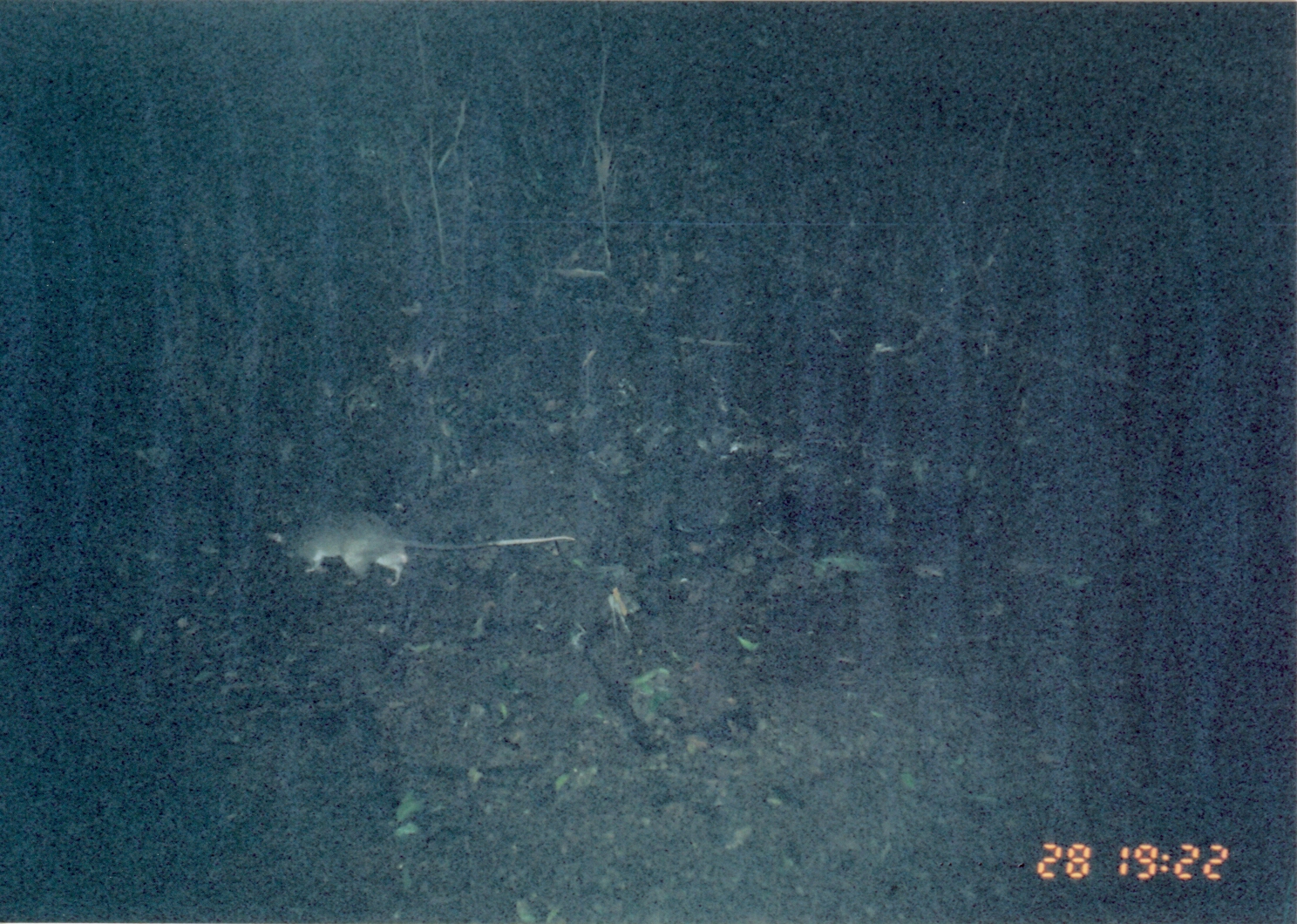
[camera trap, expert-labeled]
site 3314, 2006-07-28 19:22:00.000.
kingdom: Animalia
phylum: Chordata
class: Mammalia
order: Rodentia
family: Nesomyidae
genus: Cricetomys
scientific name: Cricetomys gambianus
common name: african giant pouched rat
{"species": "Cricetomys gambianus (african giant pouched rat)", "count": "1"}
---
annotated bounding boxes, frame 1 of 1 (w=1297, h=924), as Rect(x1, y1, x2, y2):
cricetomys gambianus: Rect(273, 508, 578, 588)